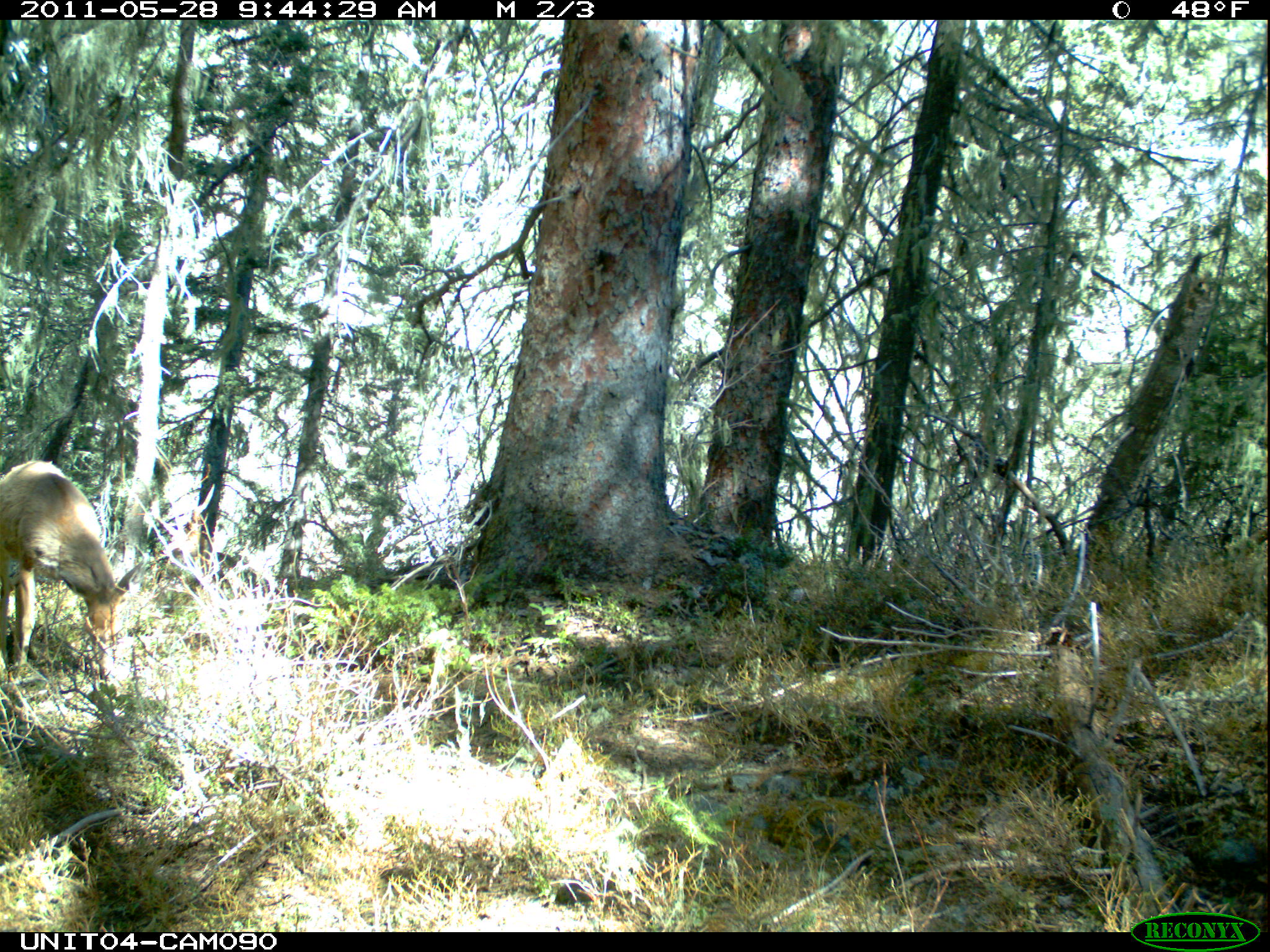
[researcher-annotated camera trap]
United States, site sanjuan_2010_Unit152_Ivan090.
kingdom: Animalia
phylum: Chordata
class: Mammalia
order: Artiodactyla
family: Cervidae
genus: Odocoileus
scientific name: Odocoileus hemionus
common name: mule deer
Odocoileus hemionus (mule deer).